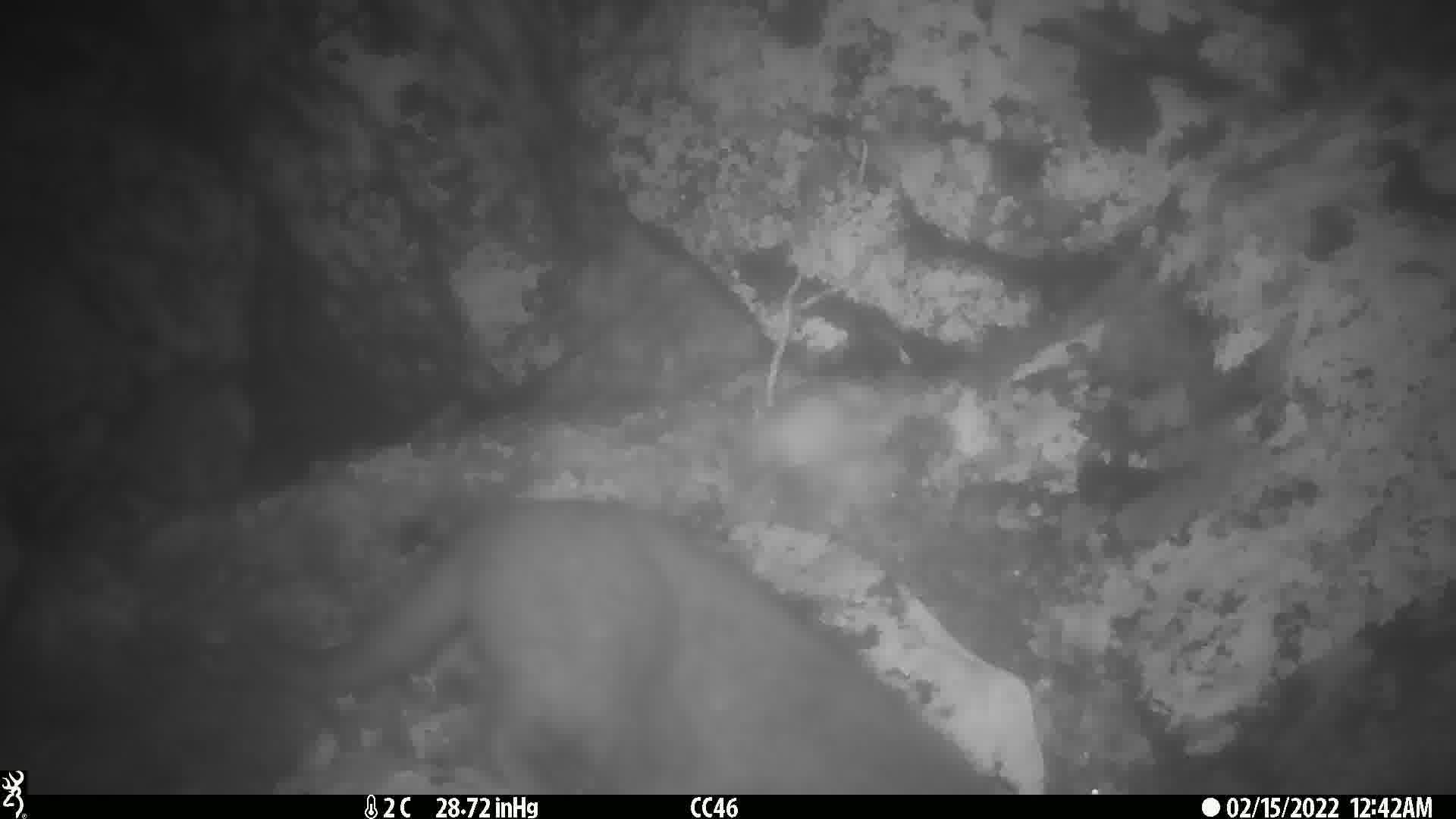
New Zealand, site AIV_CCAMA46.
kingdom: Animalia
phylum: Chordata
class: Mammalia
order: Carnivora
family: Felidae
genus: Felis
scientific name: Felis catus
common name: domestic cat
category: cat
Cat (domestic cat) (Felis catus).